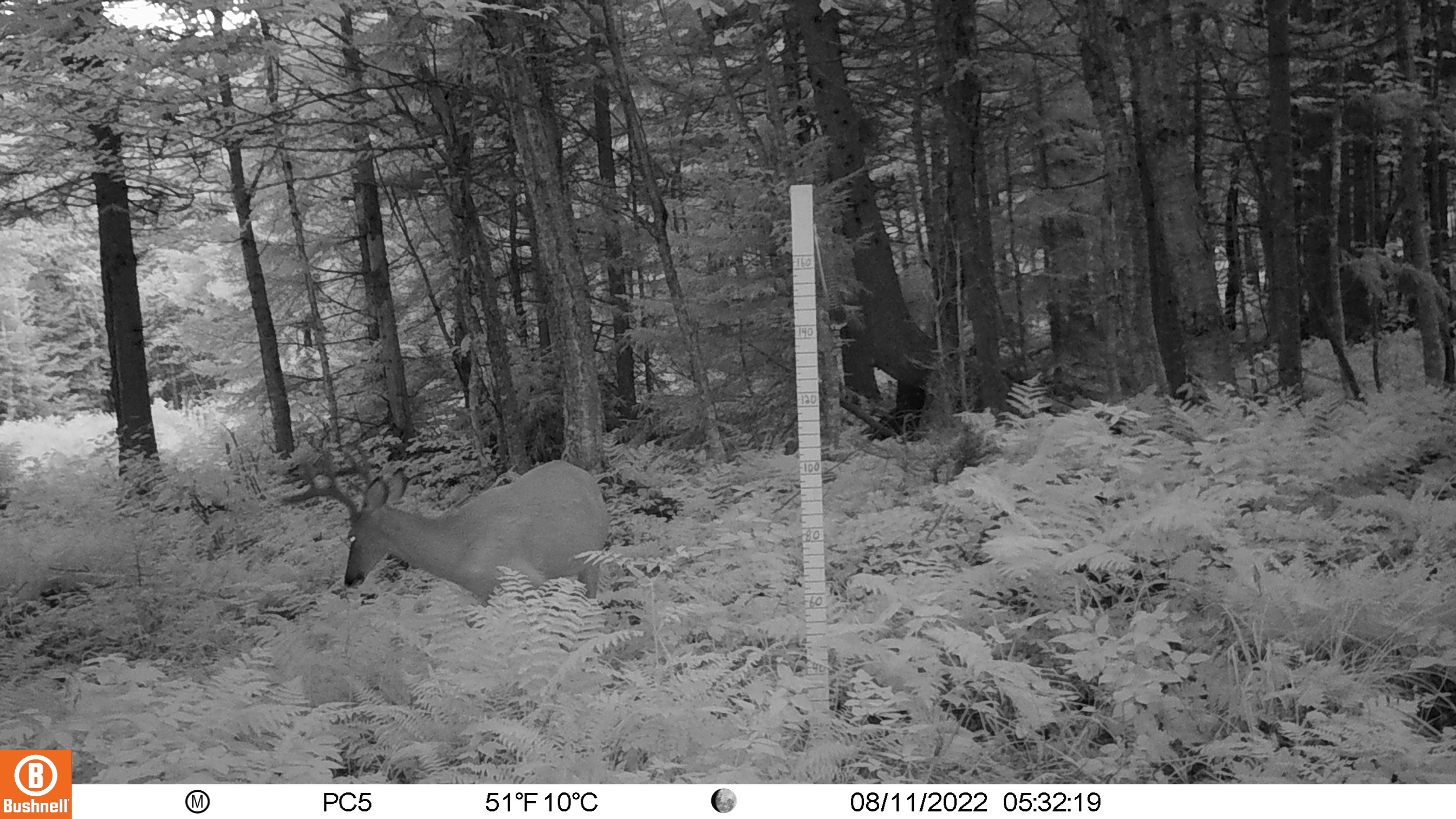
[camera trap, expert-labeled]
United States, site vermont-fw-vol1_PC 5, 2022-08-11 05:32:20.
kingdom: Animalia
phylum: Chordata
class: Mammalia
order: Artiodactyla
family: Cervidae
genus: Odocoileus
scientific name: Odocoileus virginianus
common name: white-tailed deer